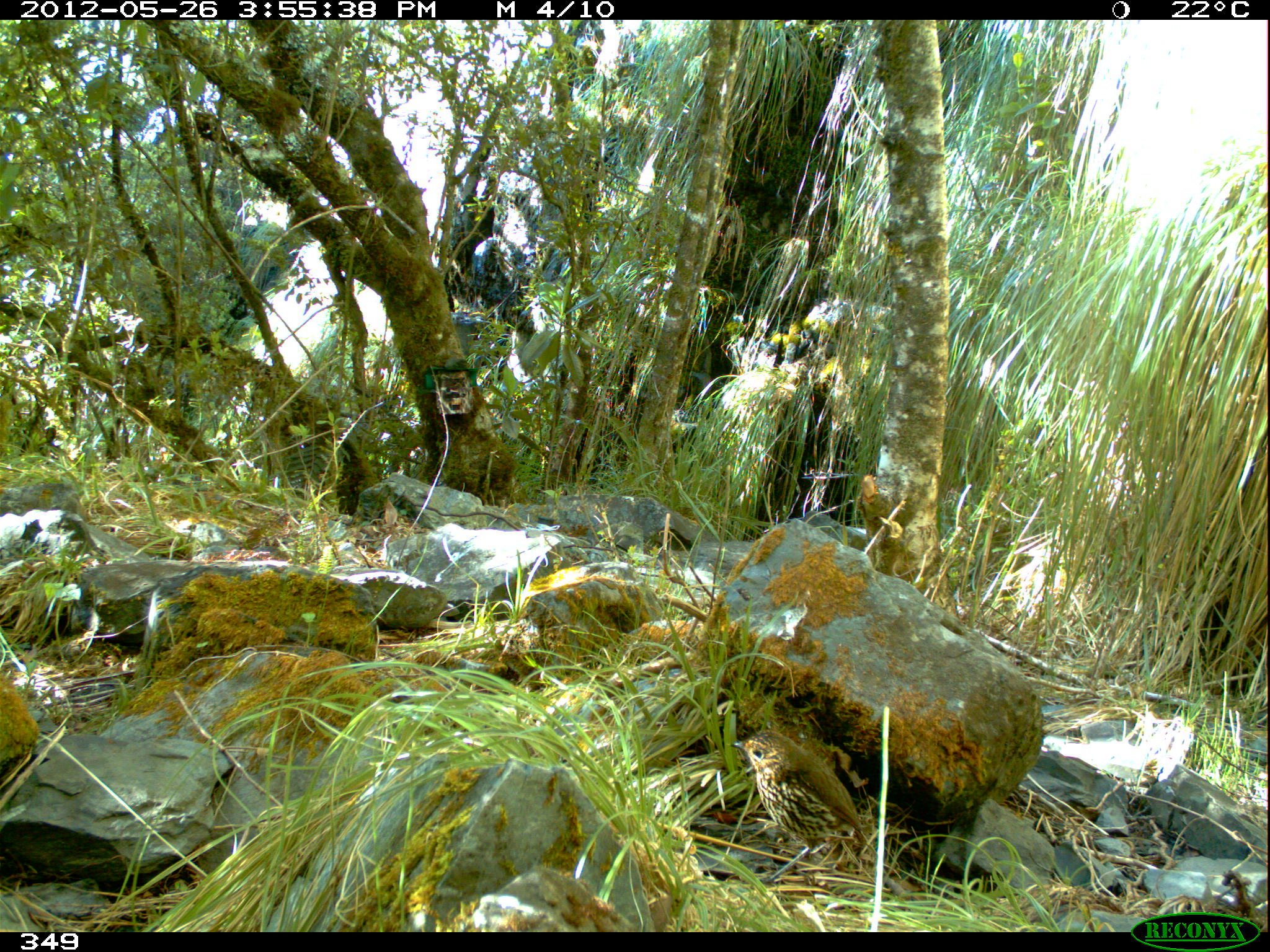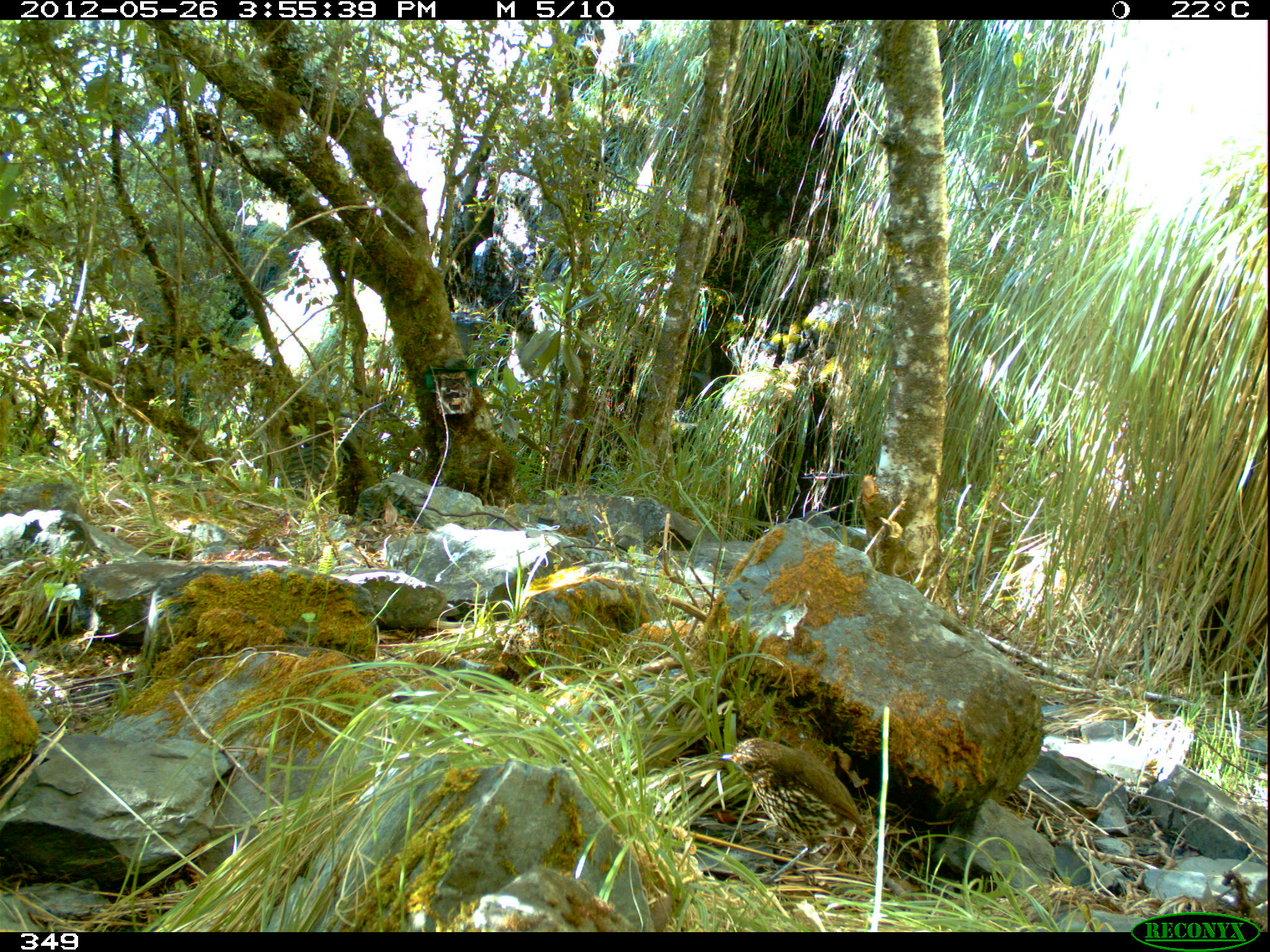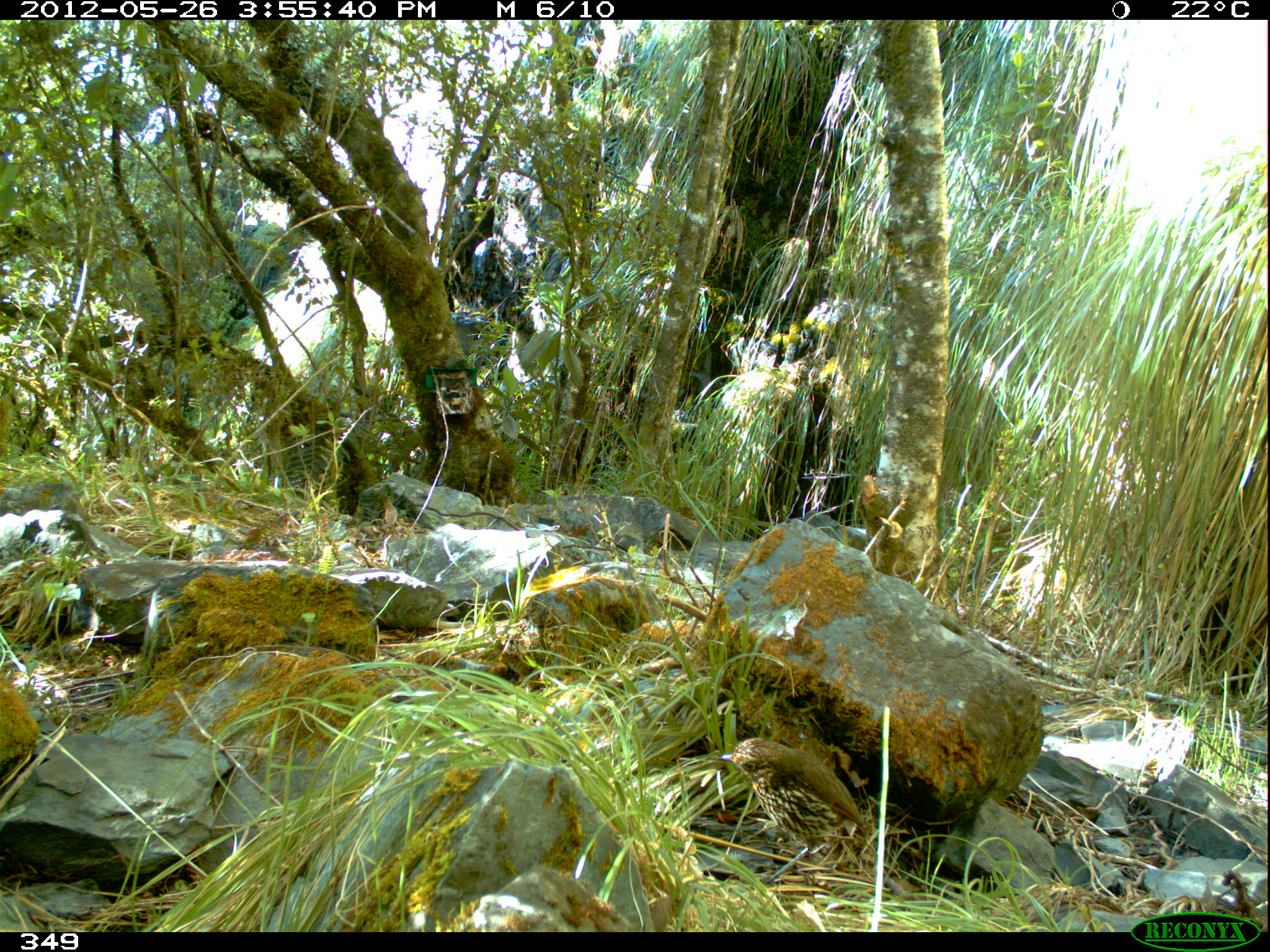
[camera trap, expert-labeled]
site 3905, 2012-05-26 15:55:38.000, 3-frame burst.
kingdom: Animalia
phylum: Chordata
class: Aves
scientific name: Aves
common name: bird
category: unknown bird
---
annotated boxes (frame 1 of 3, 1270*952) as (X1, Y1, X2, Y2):
unknown bird: (727, 727, 869, 879)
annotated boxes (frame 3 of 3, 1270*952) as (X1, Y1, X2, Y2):
unknown bird: (721, 735, 865, 885)